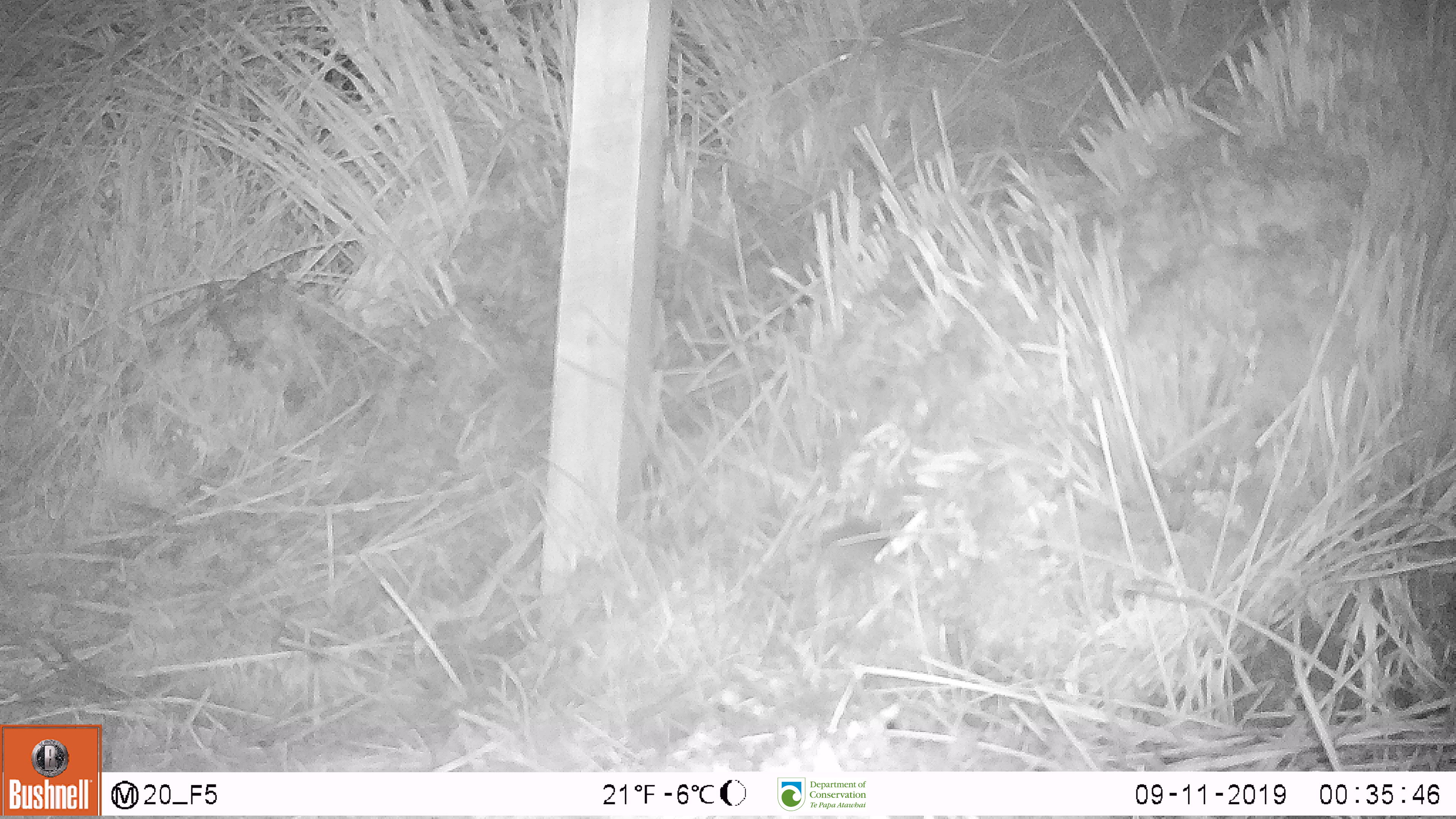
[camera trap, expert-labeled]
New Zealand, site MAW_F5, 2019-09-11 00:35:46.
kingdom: Animalia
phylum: Chordata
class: Mammalia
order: Rodentia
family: Muridae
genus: Mus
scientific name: Mus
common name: mouse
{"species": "mouse (Mus)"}